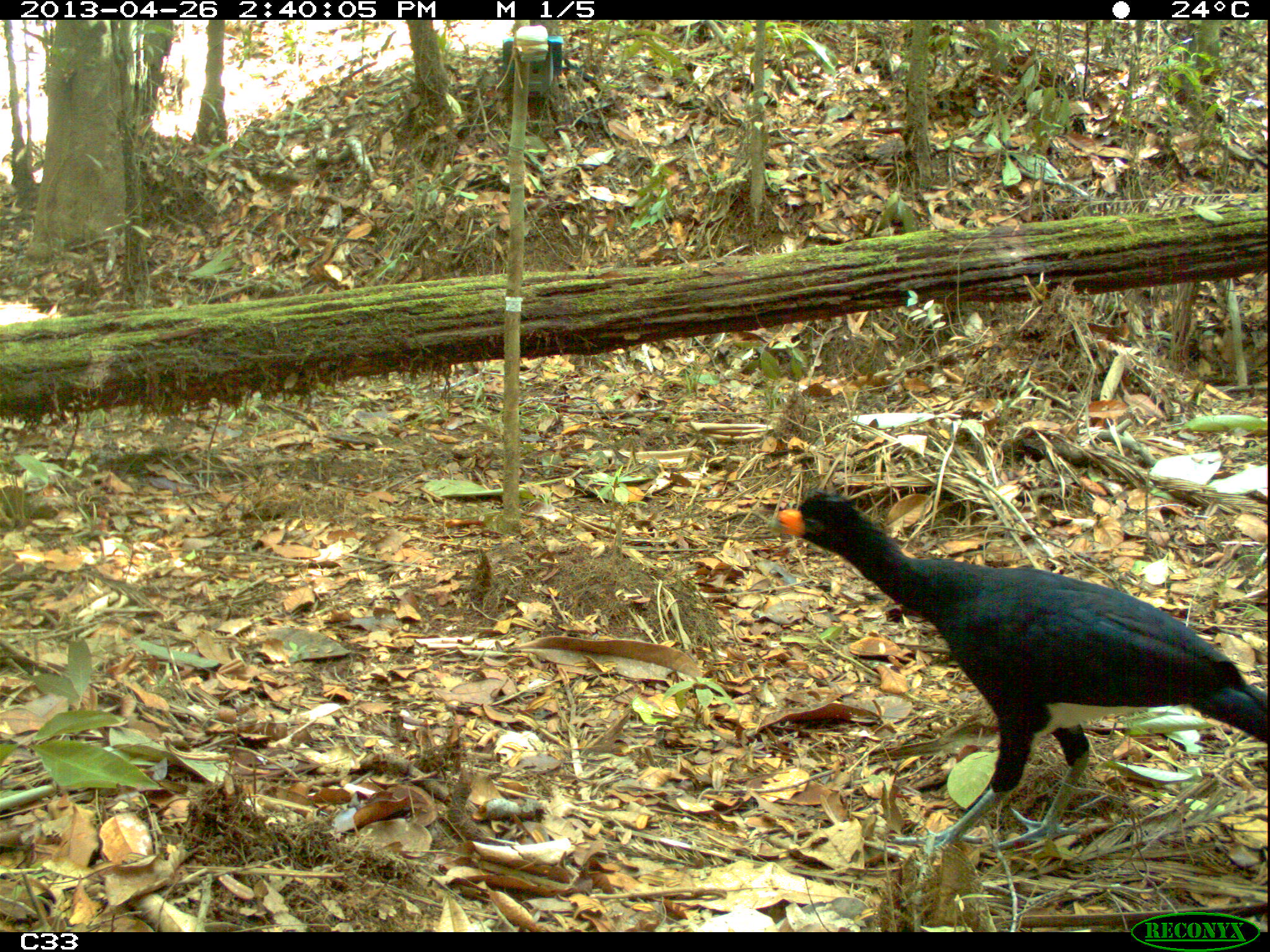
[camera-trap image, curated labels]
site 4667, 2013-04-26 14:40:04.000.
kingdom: Animalia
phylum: Chordata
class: Aves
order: Galliformes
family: Cracidae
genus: Crax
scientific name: Crax alector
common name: black curassow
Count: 1.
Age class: adult.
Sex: male.